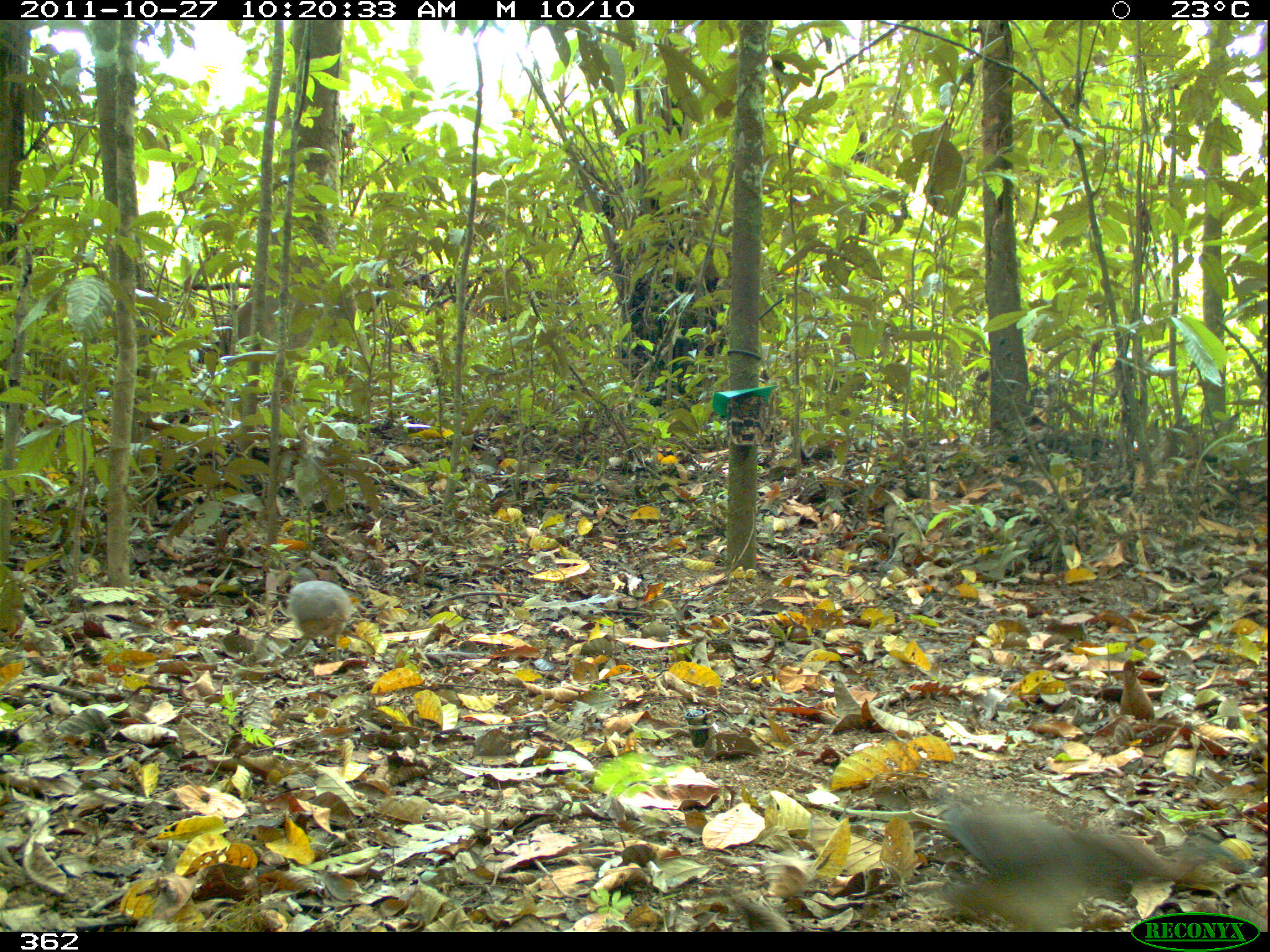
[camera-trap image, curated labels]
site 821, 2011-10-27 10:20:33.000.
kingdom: Animalia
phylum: Chordata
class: Aves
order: Tinamiformes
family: Tinamidae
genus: Crypturellus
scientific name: Crypturellus soui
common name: little tinamou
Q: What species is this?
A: Crypturellus soui (little tinamou).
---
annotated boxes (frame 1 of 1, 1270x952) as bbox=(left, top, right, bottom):
crypturellus soui: bbox=(935, 799, 1267, 932); bbox=(283, 566, 358, 659)